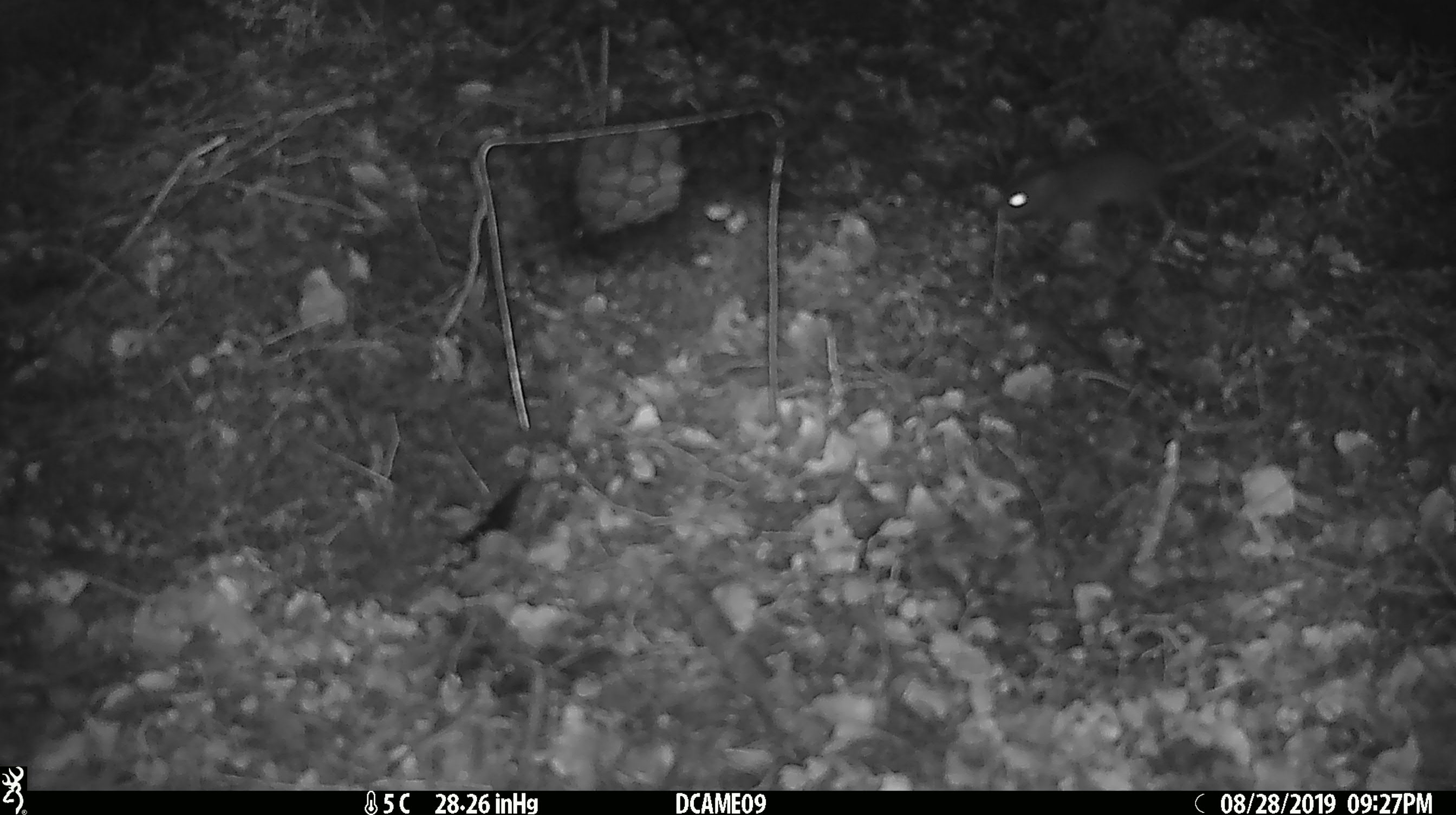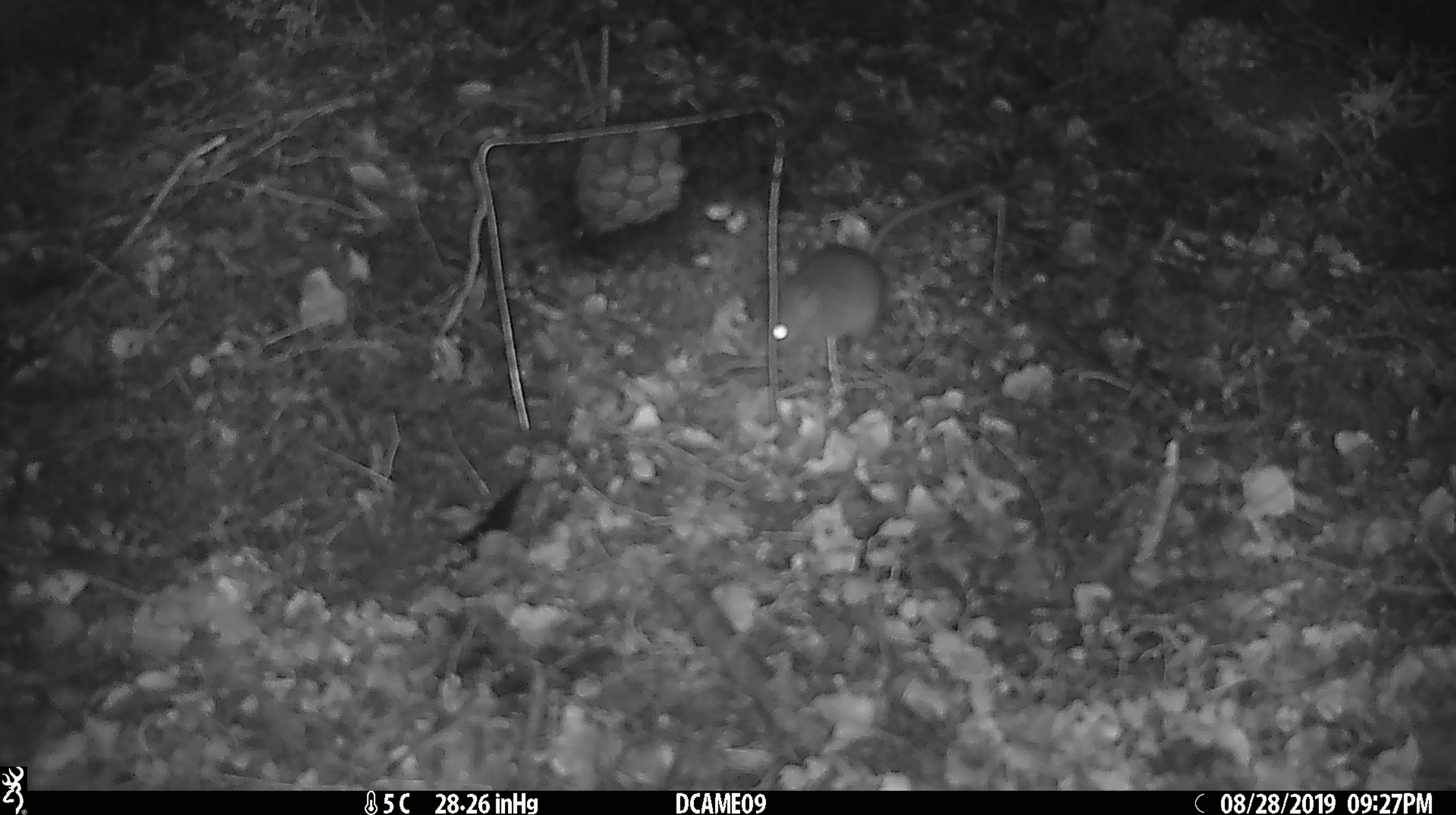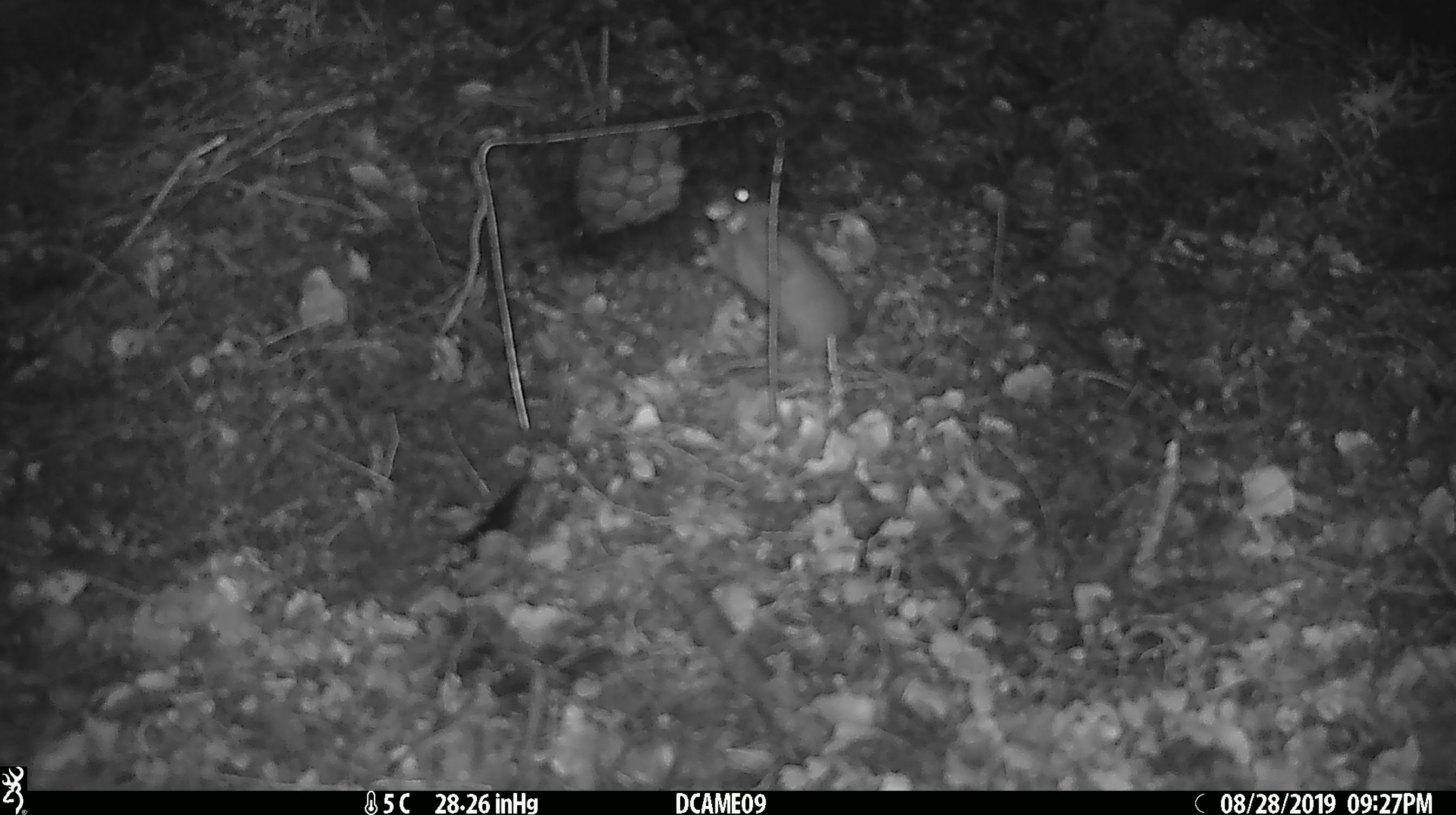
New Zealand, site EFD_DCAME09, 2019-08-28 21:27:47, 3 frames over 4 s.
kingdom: Animalia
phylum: Chordata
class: Mammalia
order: Rodentia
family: Muridae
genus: Mus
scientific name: Mus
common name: mouse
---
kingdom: Animalia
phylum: Chordata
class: Mammalia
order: Rodentia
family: Muridae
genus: Rattus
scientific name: Rattus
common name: rat